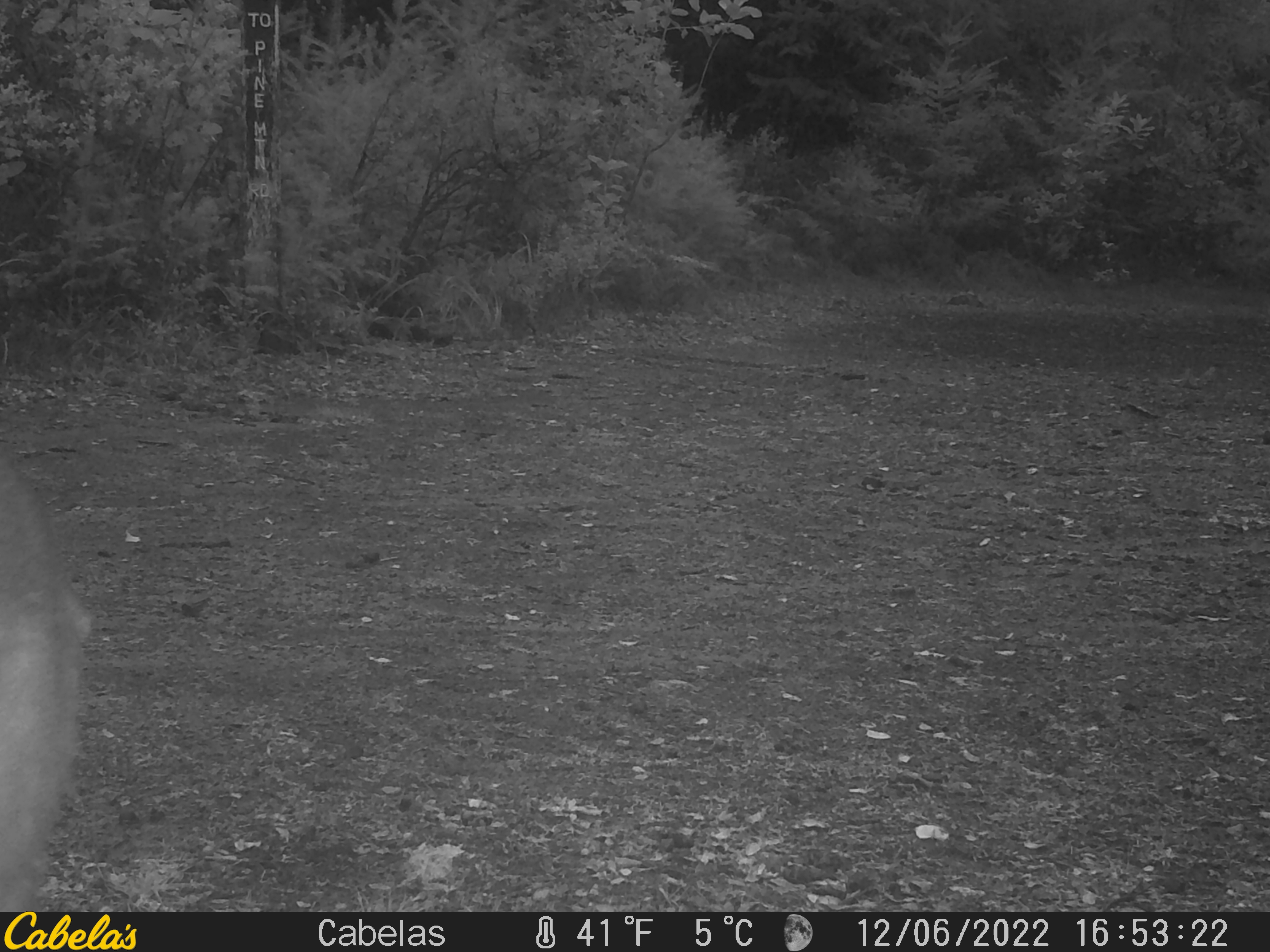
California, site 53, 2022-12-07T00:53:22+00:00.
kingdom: Animalia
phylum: Chordata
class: Mammalia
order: Artiodactyla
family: Cervidae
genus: Odocoileus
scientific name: Odocoileus hemionus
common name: mule deer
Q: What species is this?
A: Mule deer (Odocoileus hemionus).